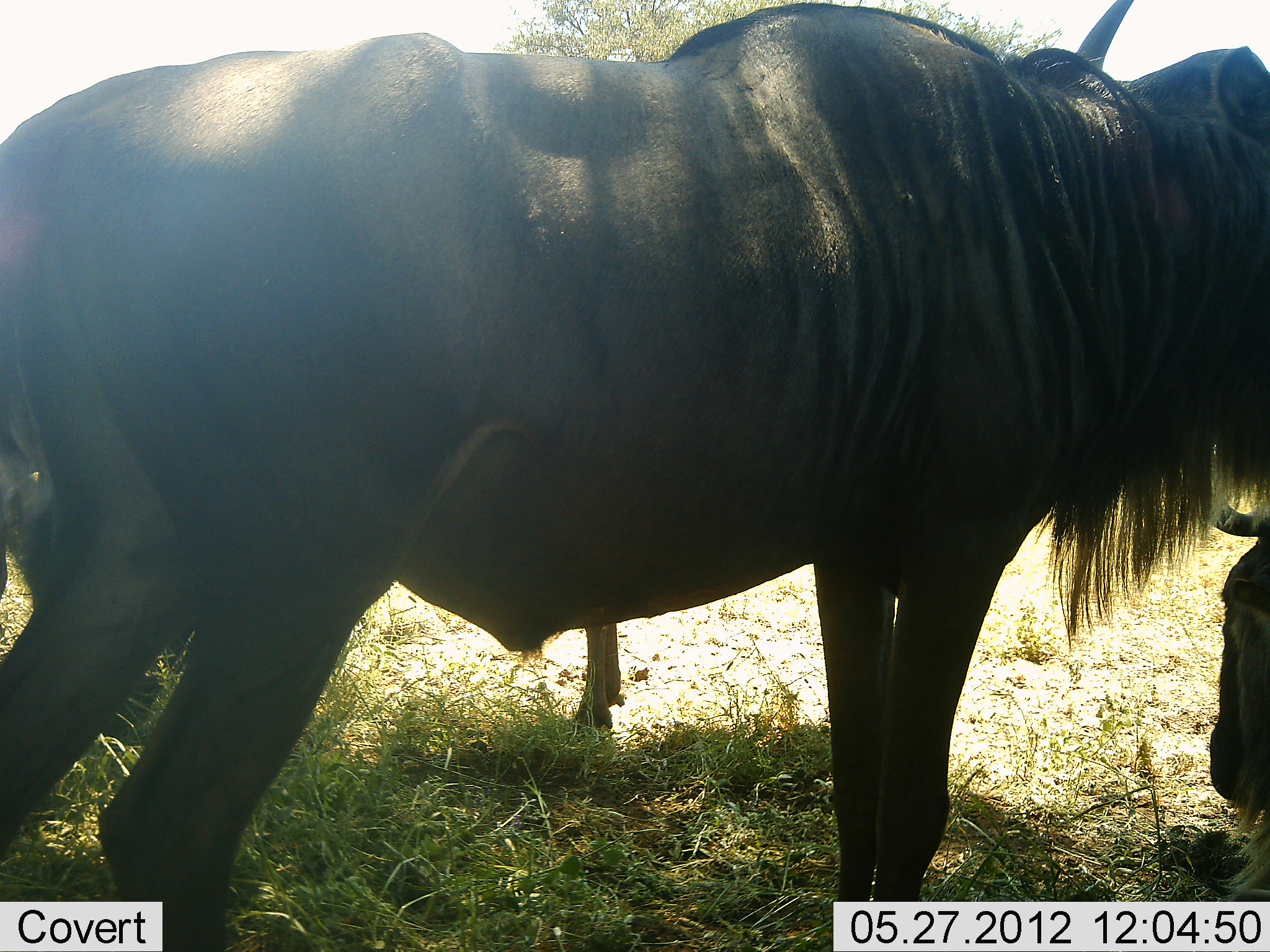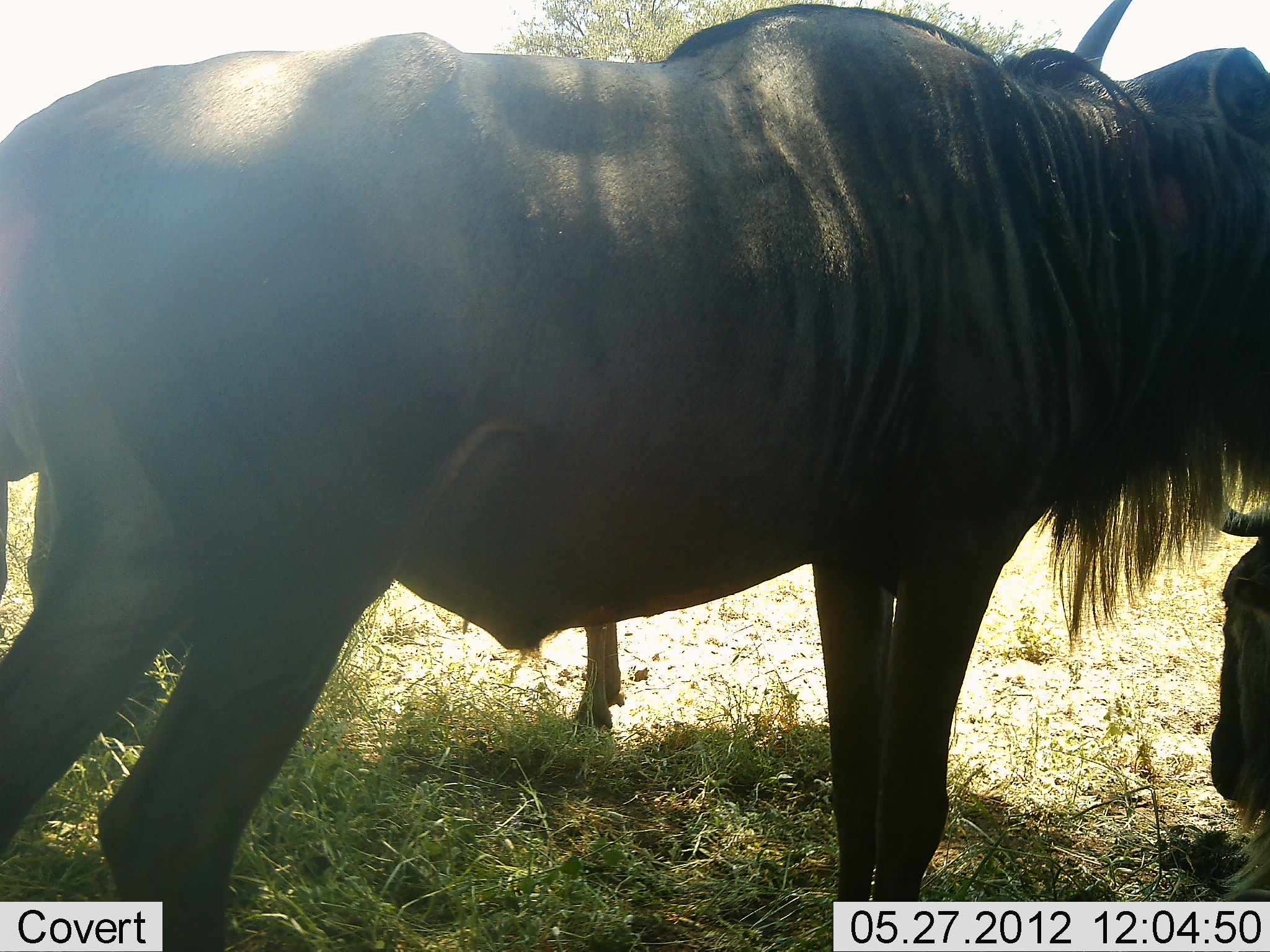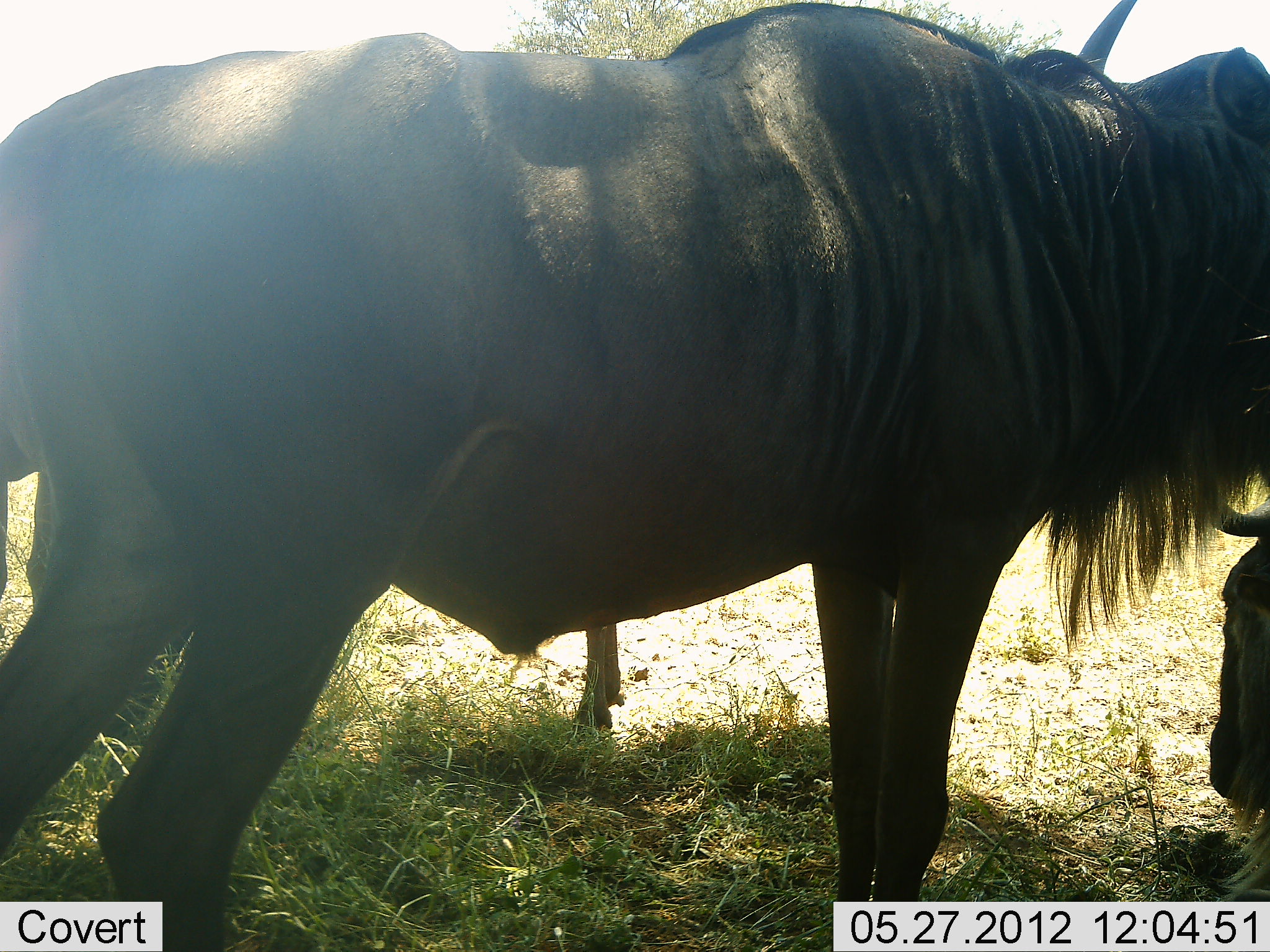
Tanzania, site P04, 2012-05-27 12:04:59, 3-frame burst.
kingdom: Animalia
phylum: Chordata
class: Mammalia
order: Artiodactyla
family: Bovidae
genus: Connochaetes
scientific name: Connochaetes taurinus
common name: blue wildebeest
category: wildebeest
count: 3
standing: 90%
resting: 80%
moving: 0%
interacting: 0%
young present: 0%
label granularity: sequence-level